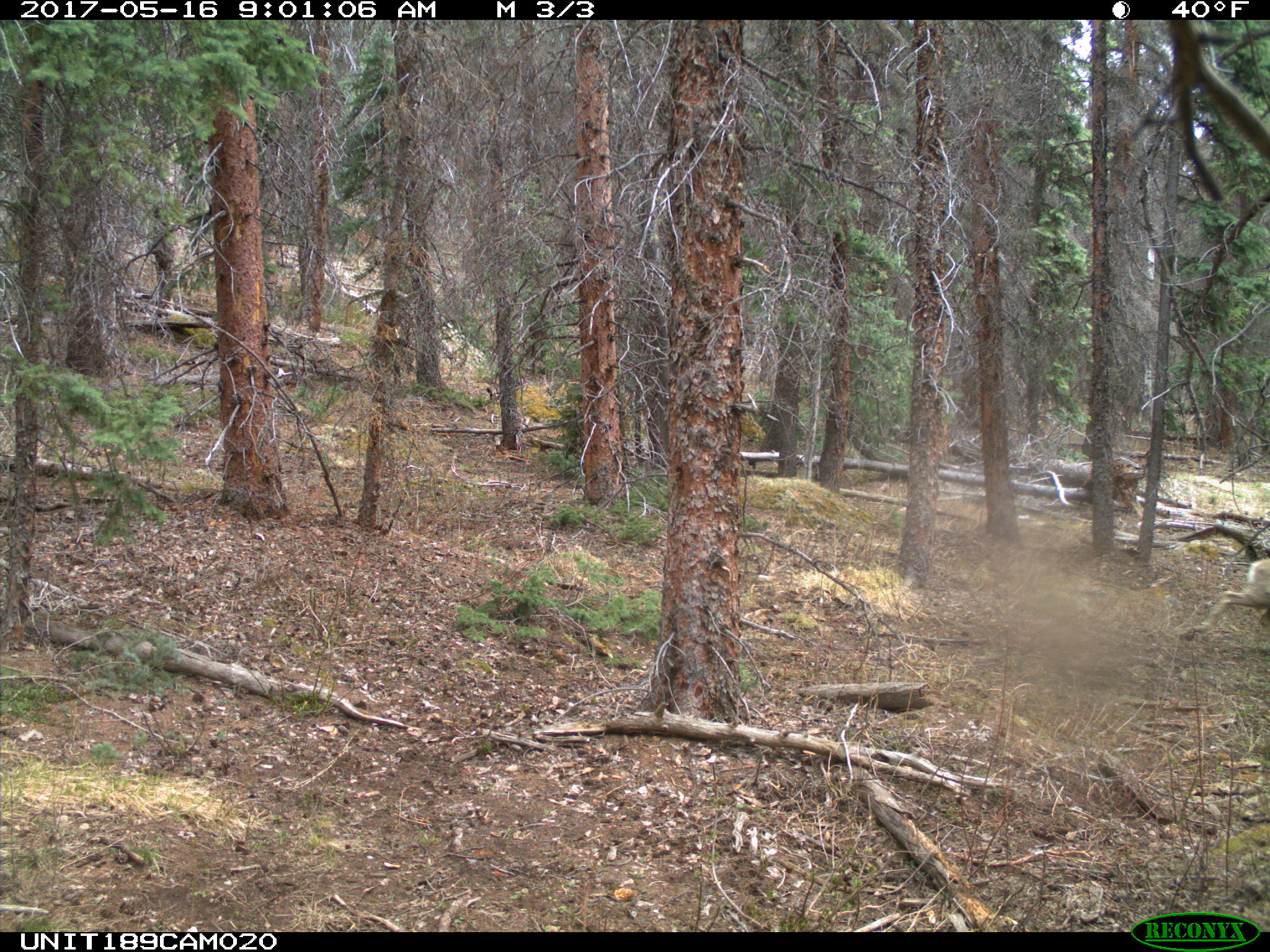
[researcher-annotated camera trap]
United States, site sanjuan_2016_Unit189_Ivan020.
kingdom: Animalia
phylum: Chordata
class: Mammalia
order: Artiodactyla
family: Cervidae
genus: Odocoileus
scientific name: Odocoileus hemionus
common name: mule deer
Odocoileus hemionus (mule deer).